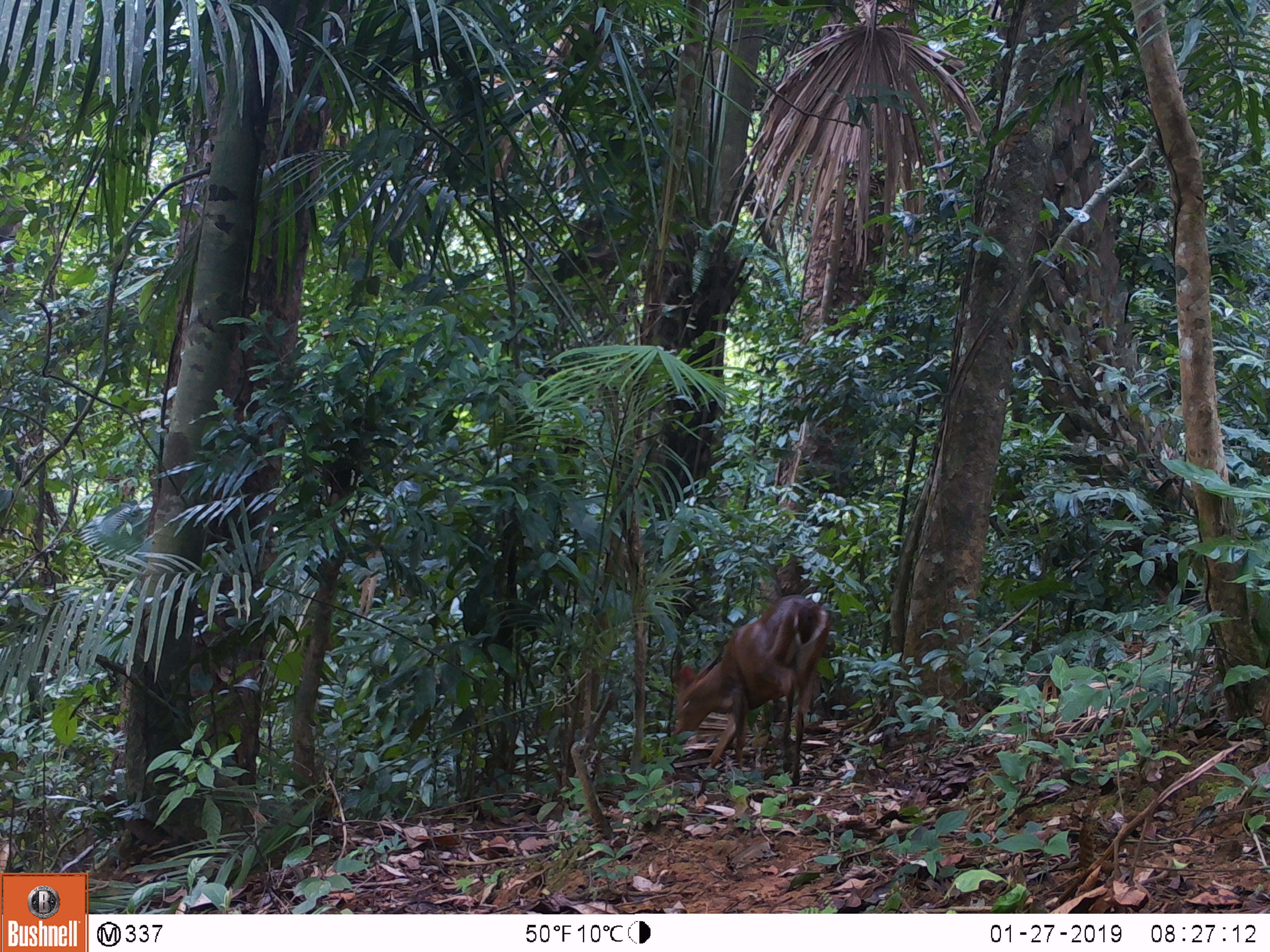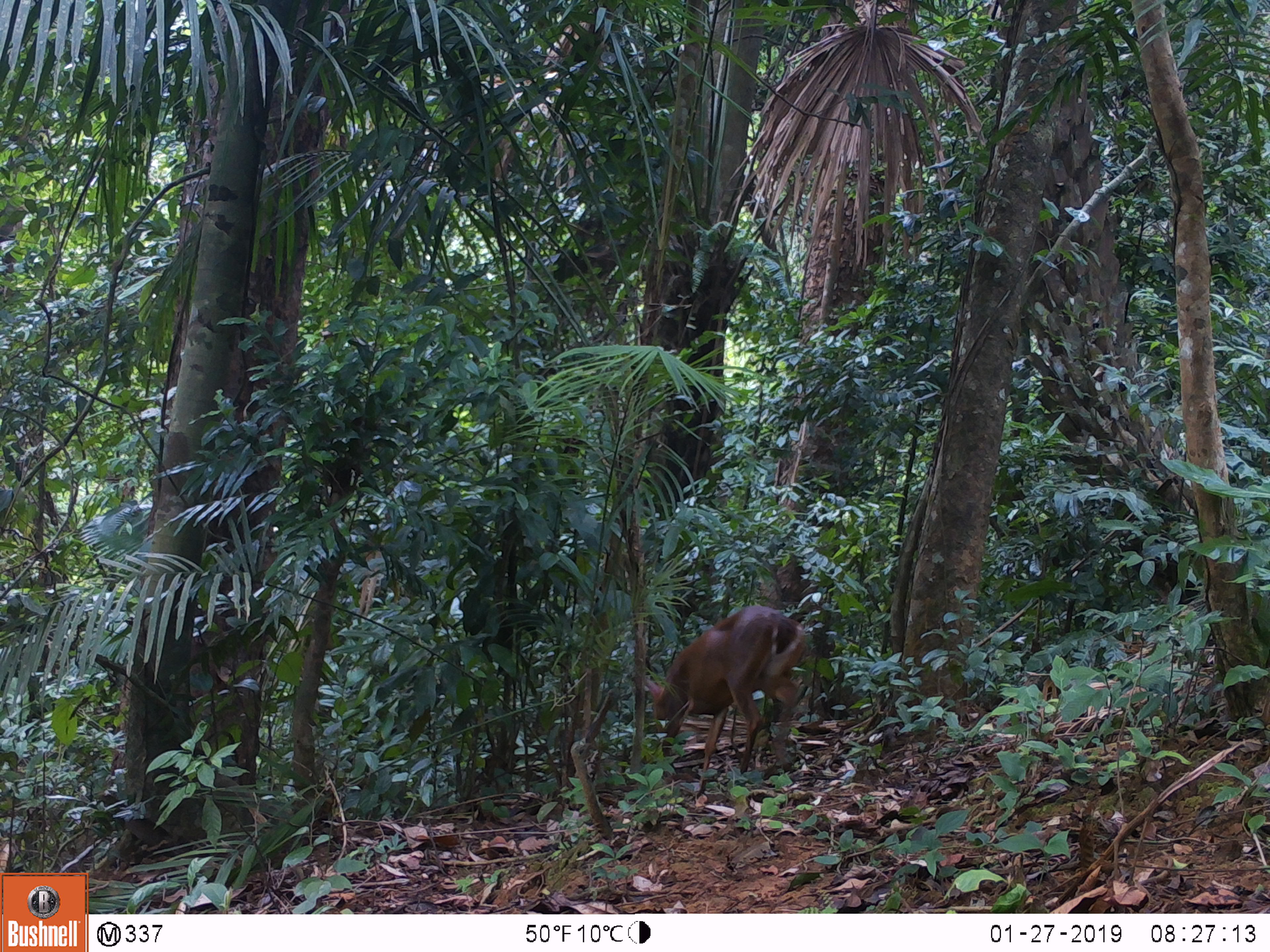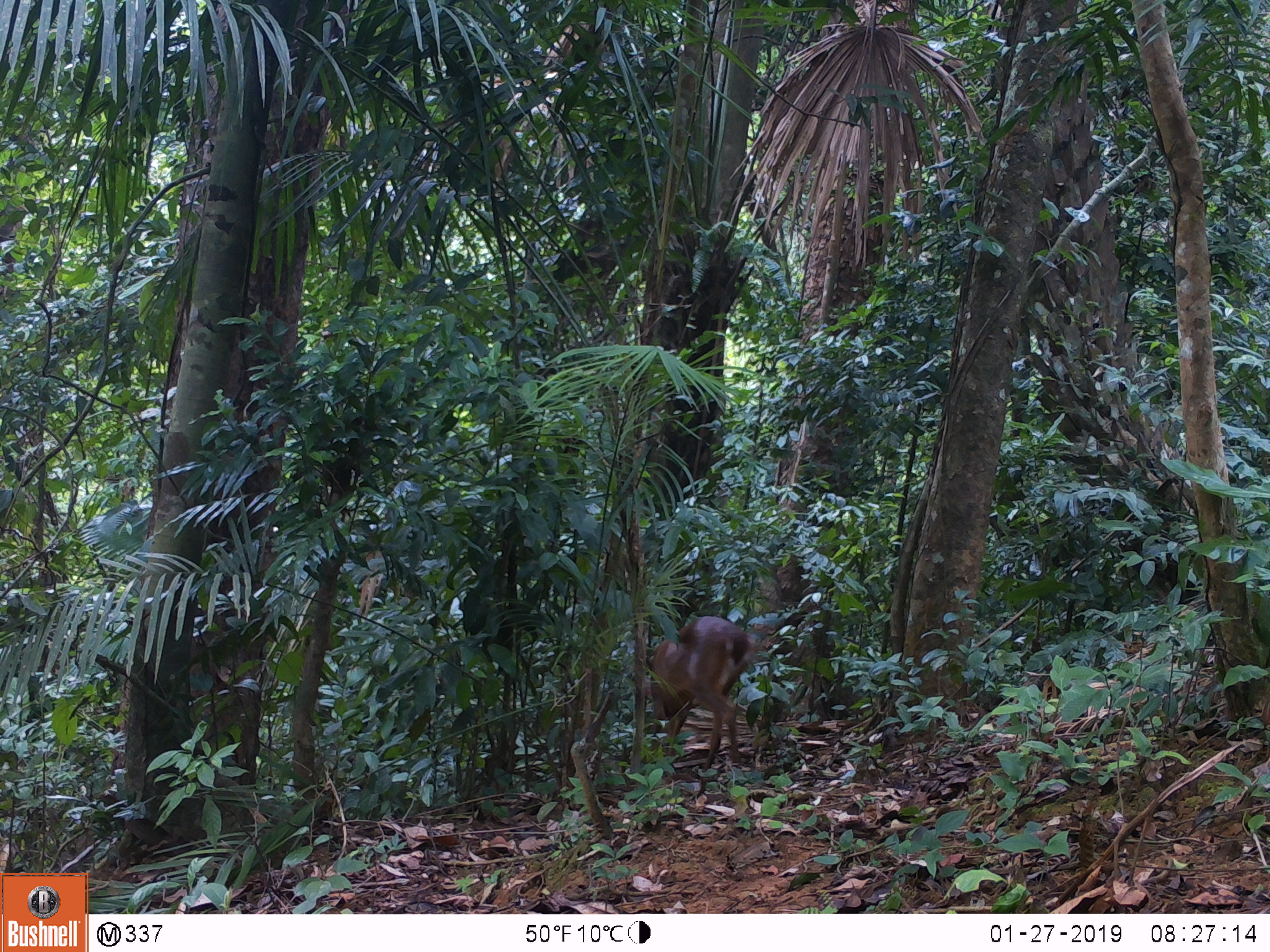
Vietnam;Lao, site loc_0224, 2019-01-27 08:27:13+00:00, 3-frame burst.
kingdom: Animalia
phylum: Chordata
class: Mammalia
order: Artiodactyla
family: Cervidae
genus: Muntiacus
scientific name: Muntiacus vuquangensis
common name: large-antlered muntjac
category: large antlered muntjac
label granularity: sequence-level